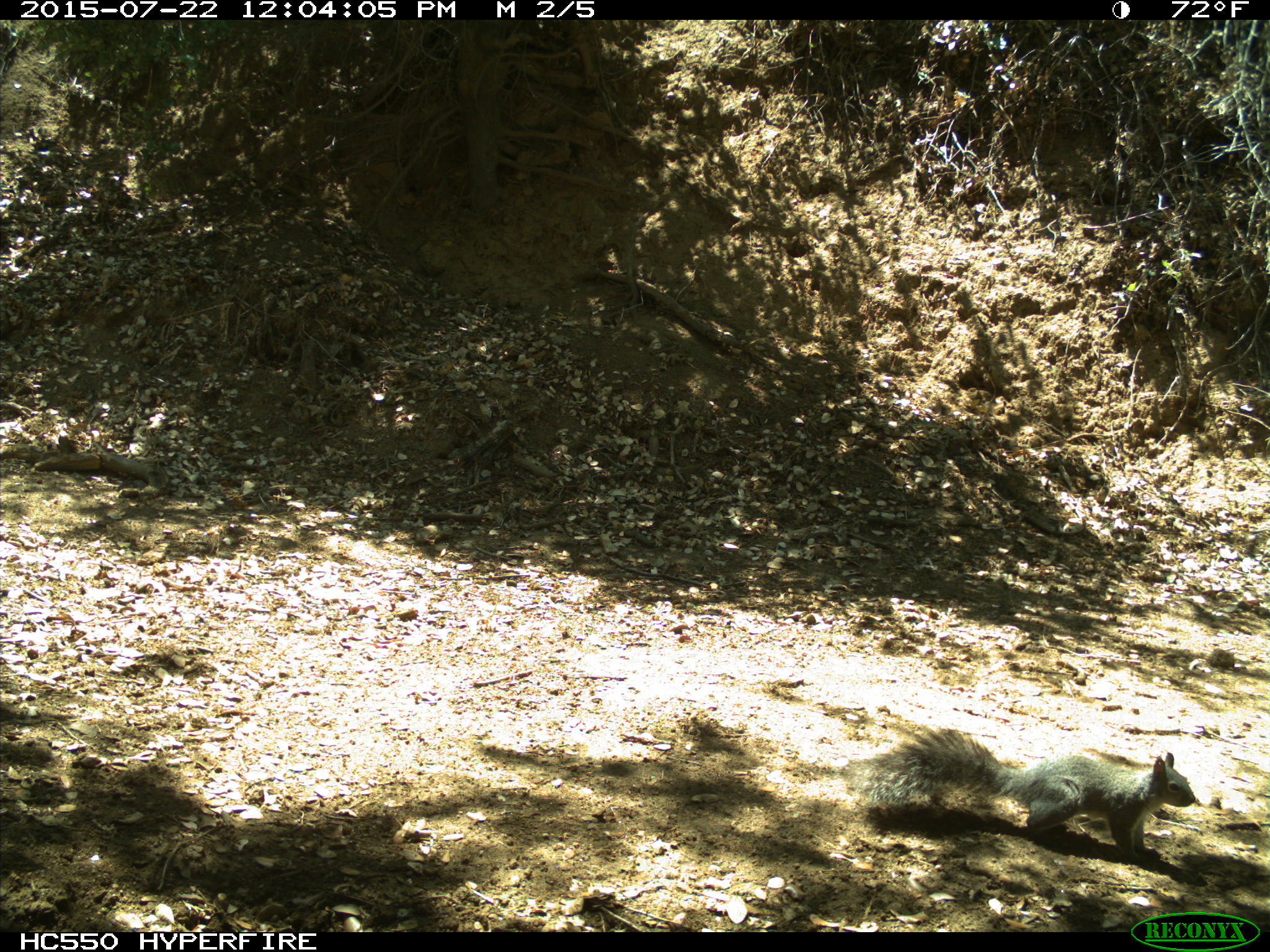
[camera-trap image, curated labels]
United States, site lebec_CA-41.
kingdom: Animalia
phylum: Chordata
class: Mammalia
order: Rodentia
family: Sciuridae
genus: Sciurus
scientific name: Sciurus carolinensis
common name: eastern gray squirrel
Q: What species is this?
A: Sciurus carolinensis (eastern gray squirrel).